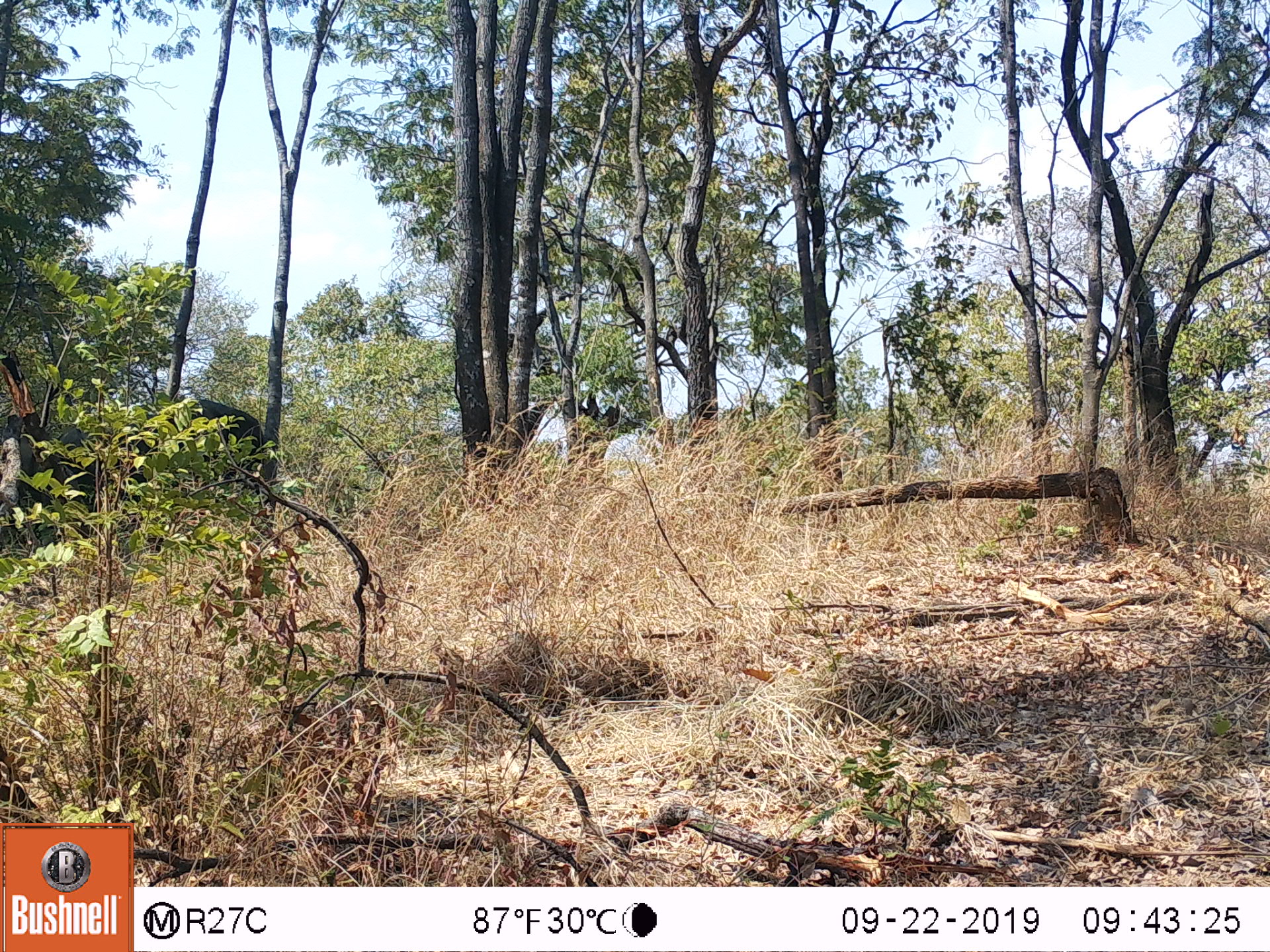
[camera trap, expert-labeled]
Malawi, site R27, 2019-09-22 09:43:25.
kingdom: Animalia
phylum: Chordata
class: Mammalia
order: Proboscidea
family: Elephantidae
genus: Loxodonta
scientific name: Loxodonta africana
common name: african savanna elephant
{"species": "african savanna elephant (Loxodonta africana)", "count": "1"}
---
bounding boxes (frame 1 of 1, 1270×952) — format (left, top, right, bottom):
african savanna elephant: (29, 392, 274, 554)